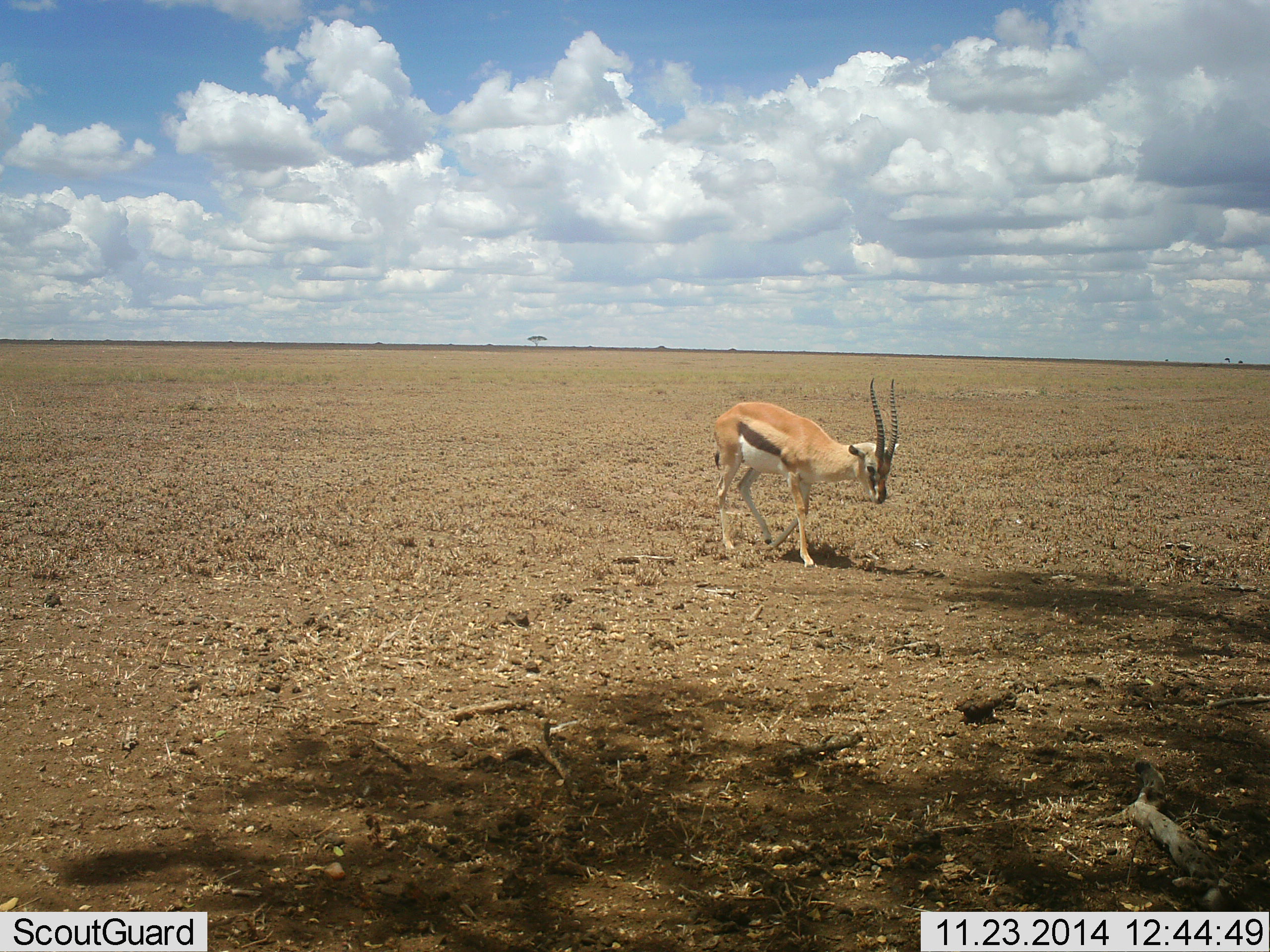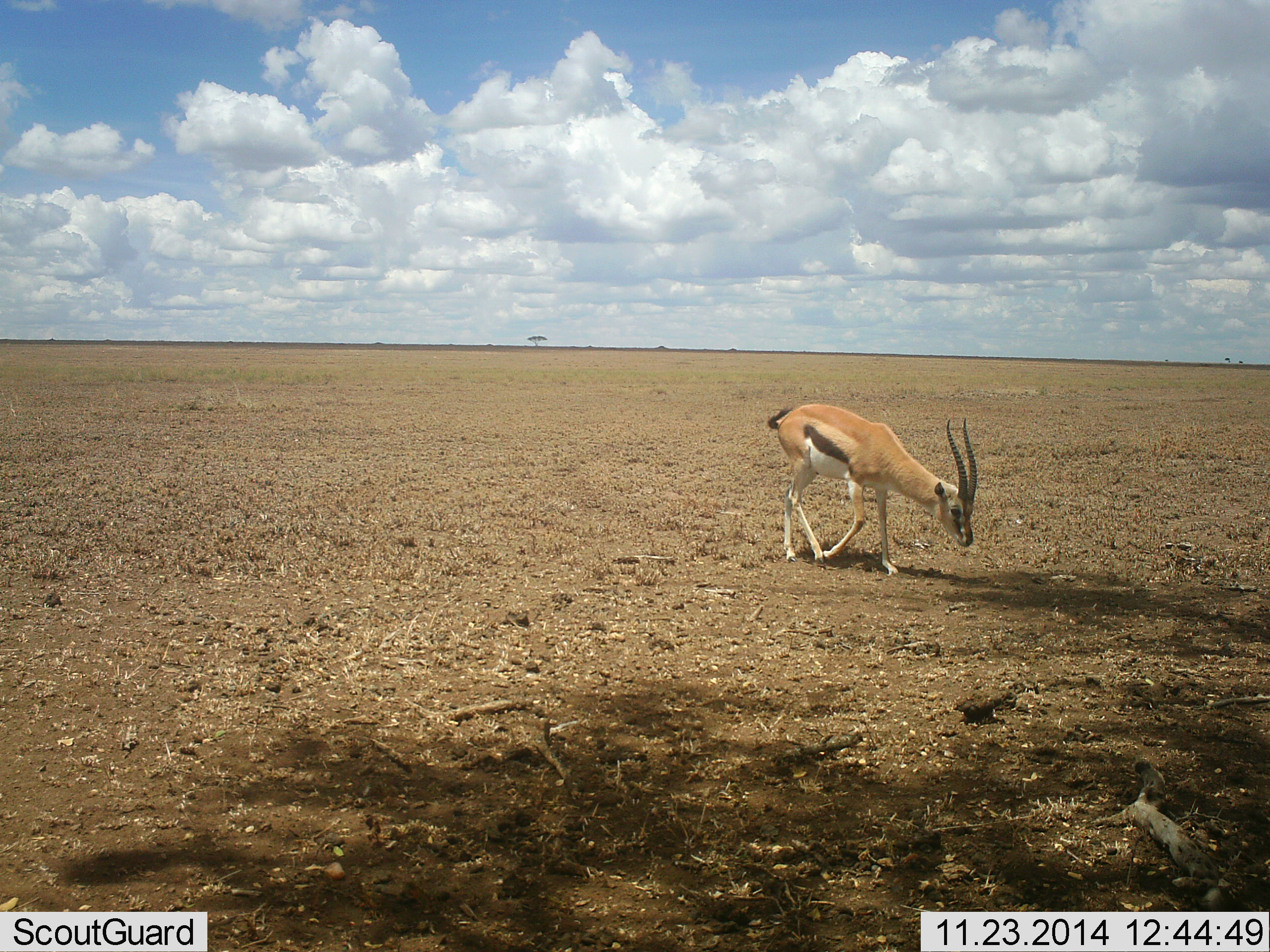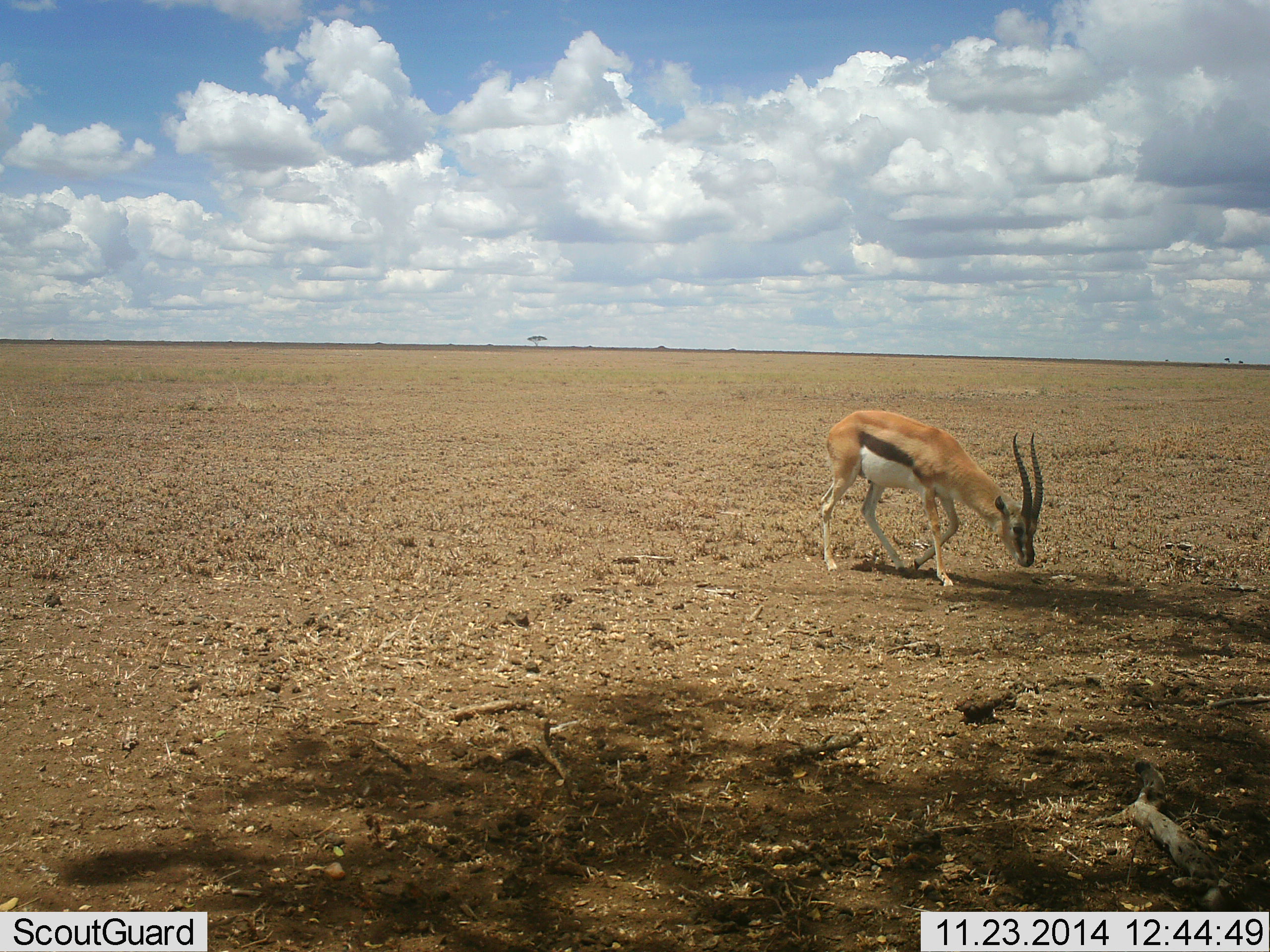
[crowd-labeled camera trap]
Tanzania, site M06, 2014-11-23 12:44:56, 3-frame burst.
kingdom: Animalia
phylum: Chordata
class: Mammalia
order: Artiodactyla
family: Bovidae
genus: Eudorcas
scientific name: Eudorcas thomsonii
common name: thomson's gazelle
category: gazellethomsons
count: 1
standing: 0%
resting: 0%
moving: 100%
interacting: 0%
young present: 0%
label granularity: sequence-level